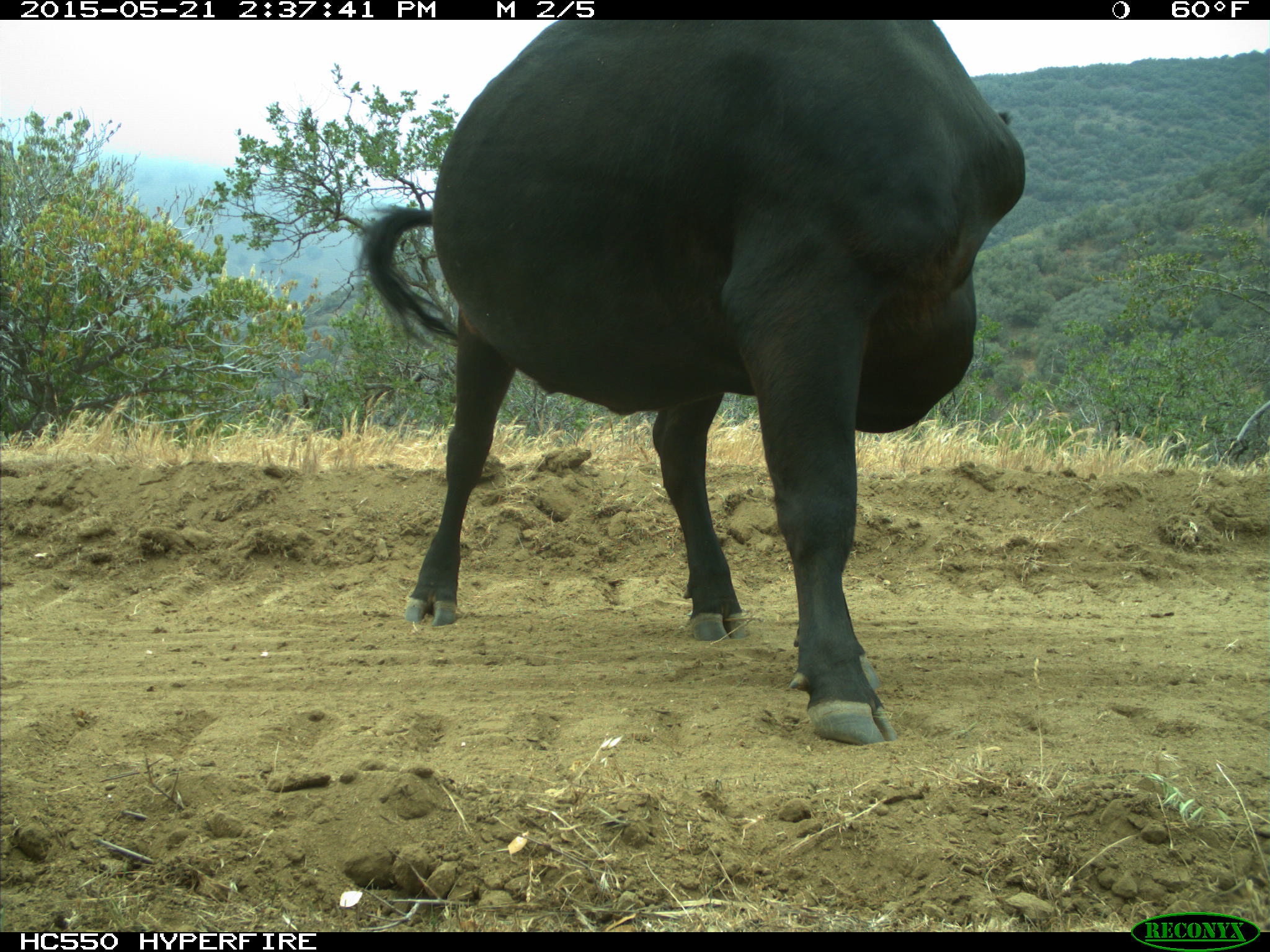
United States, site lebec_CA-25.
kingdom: Animalia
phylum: Chordata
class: Mammalia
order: Artiodactyla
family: Bovidae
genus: Bos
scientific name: Bos taurus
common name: domestic cow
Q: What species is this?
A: Bos taurus (domestic cow).